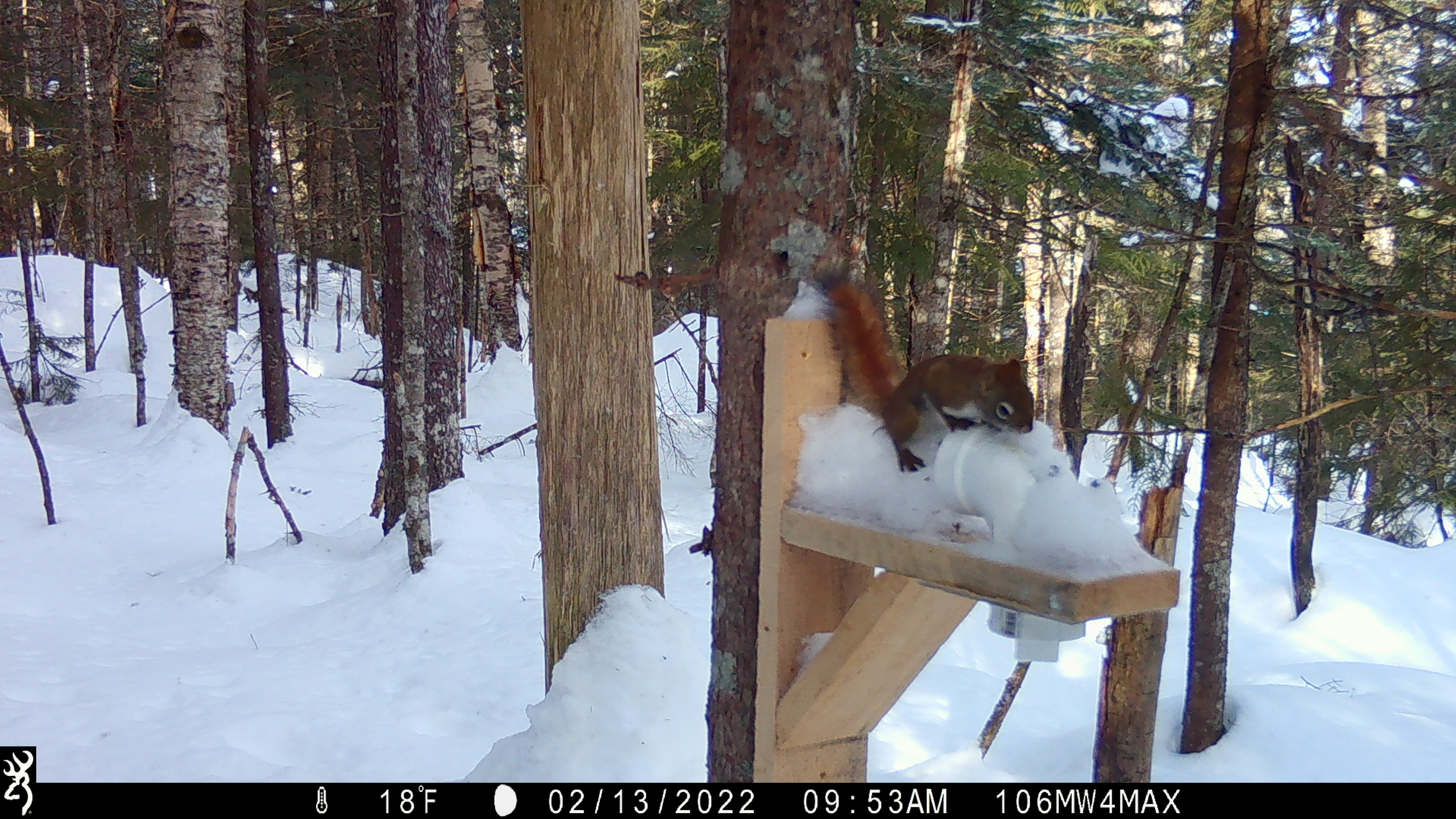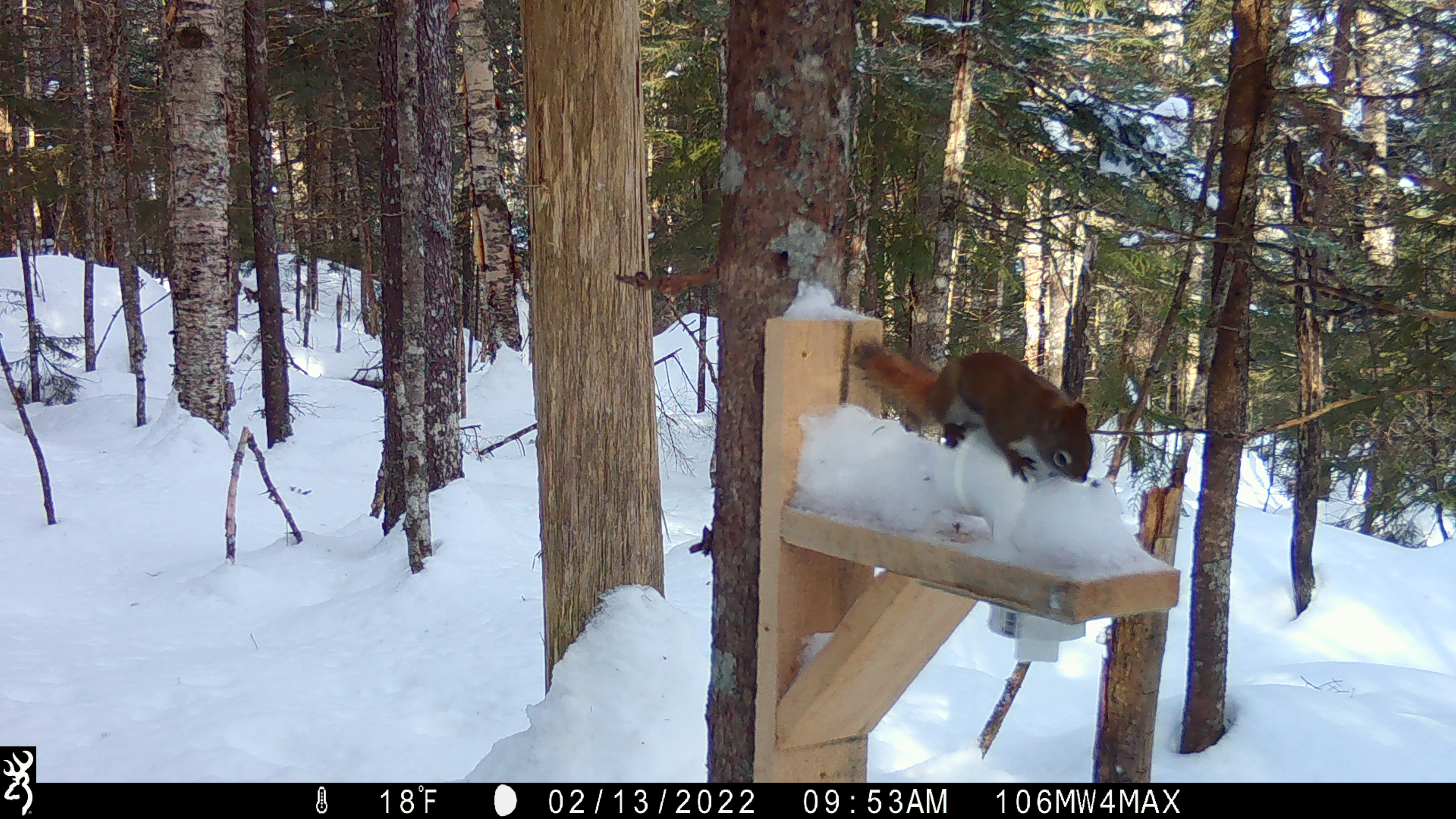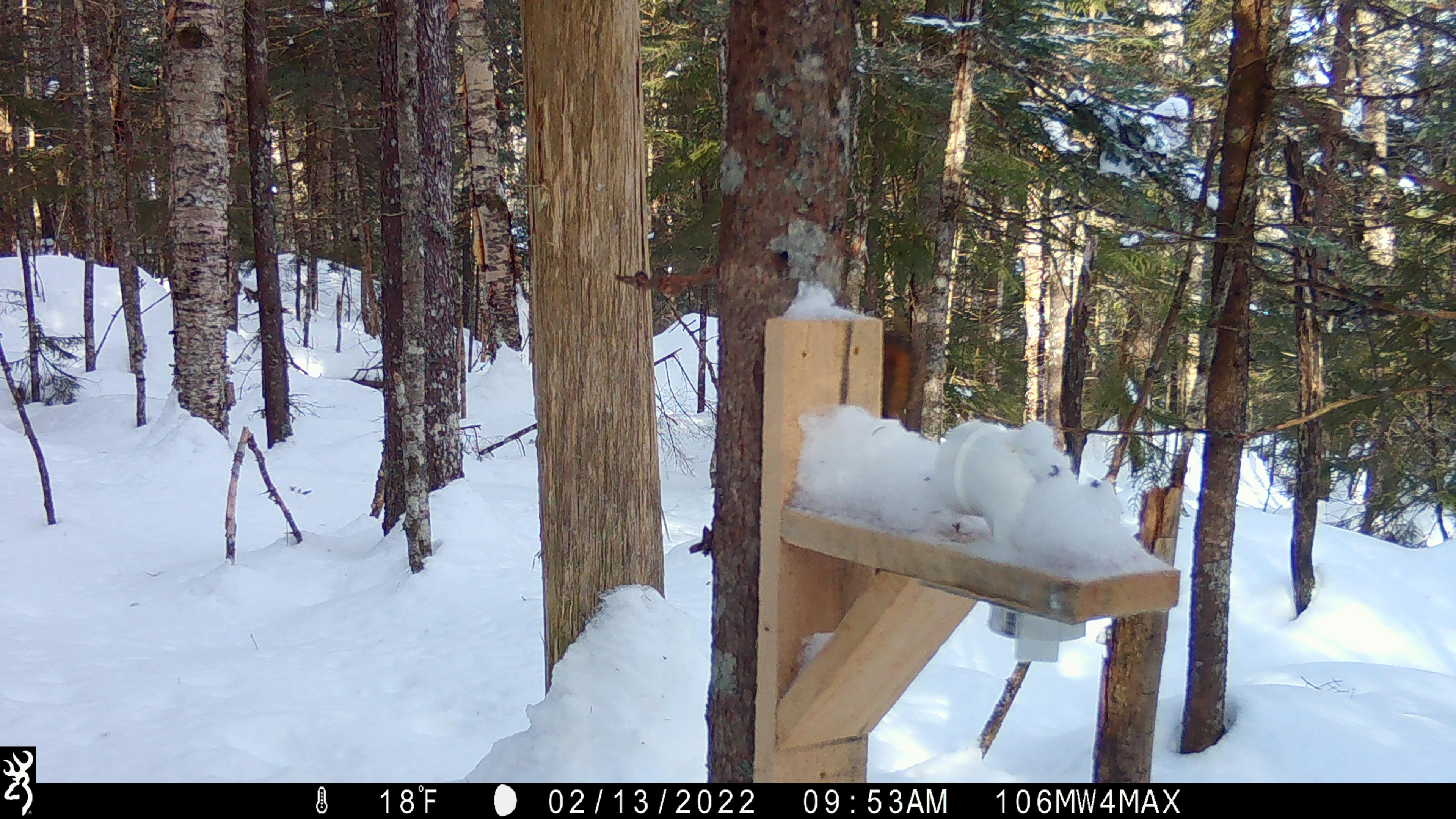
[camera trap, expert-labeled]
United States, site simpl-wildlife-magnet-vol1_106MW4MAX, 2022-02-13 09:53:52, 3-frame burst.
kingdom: Animalia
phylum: Chordata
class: Mammalia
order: Rodentia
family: Sciuridae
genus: Tamiasciurus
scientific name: Tamiasciurus hudsonicus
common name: red squirrel